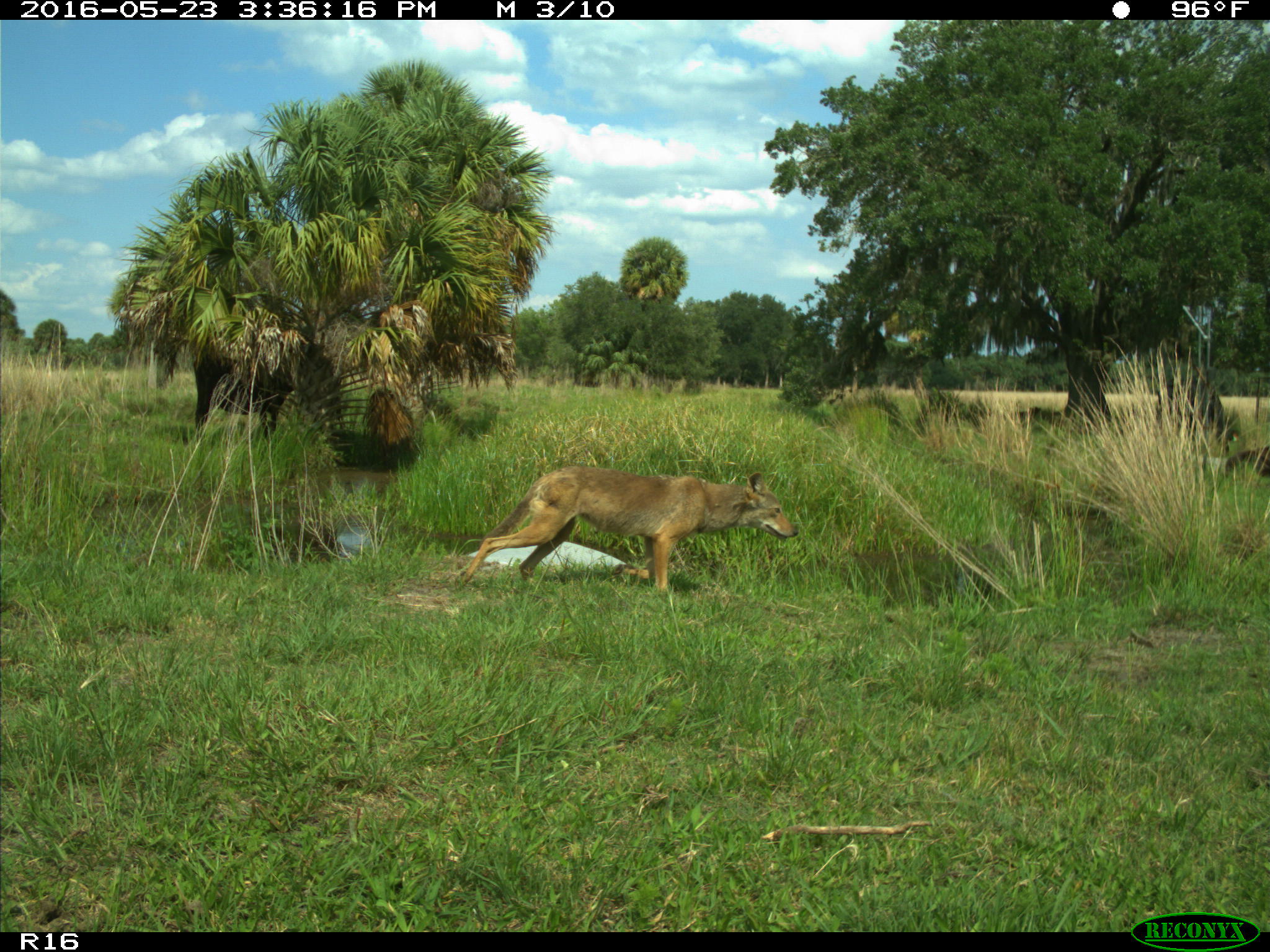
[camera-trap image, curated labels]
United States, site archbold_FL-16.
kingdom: Animalia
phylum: Chordata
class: Mammalia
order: Carnivora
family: Canidae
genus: Canis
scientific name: Canis latrans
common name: coyote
Canis latrans (coyote).